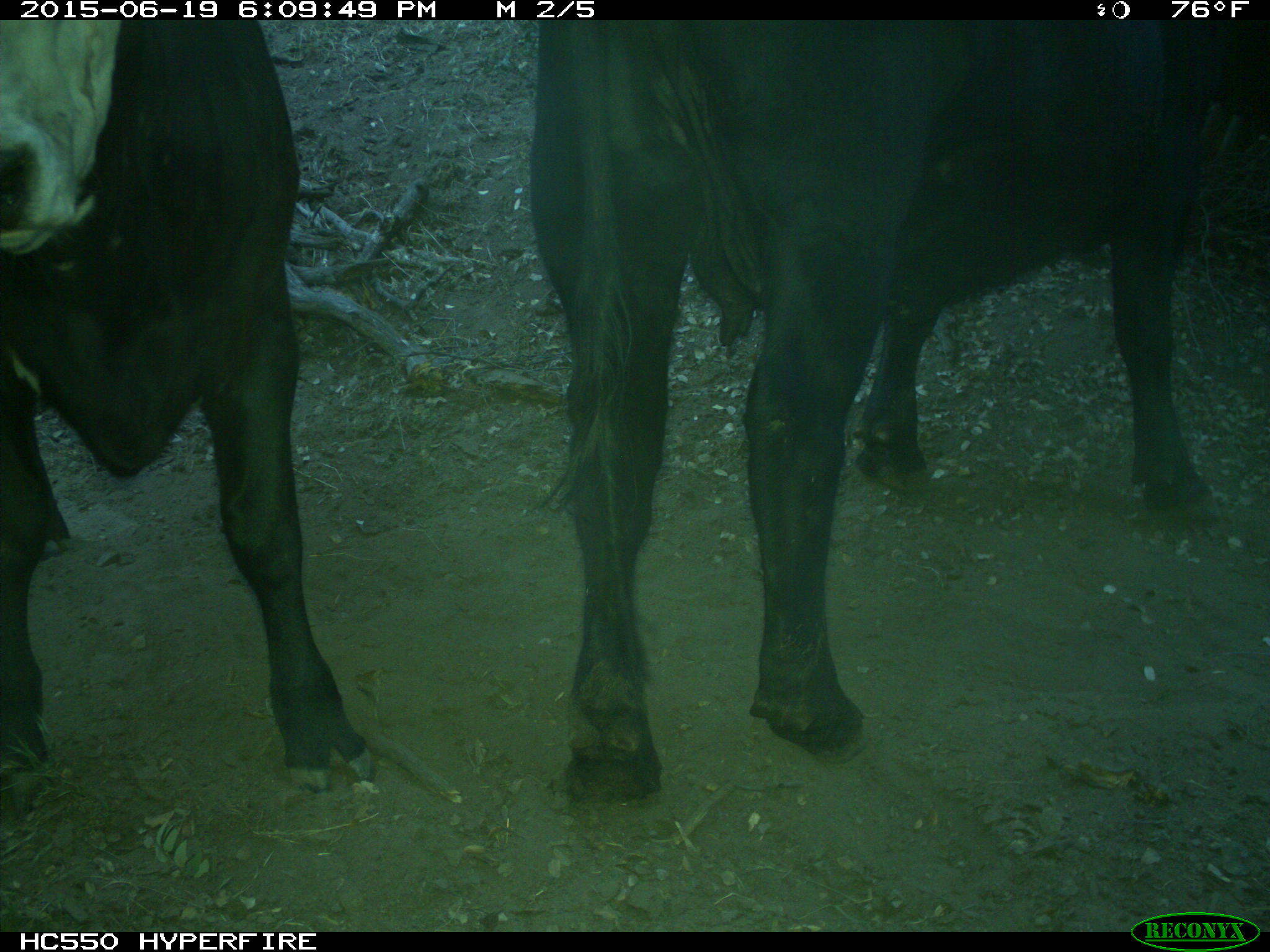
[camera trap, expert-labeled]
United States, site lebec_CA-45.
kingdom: Animalia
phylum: Chordata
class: Mammalia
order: Artiodactyla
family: Bovidae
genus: Bos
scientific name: Bos taurus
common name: domestic cow